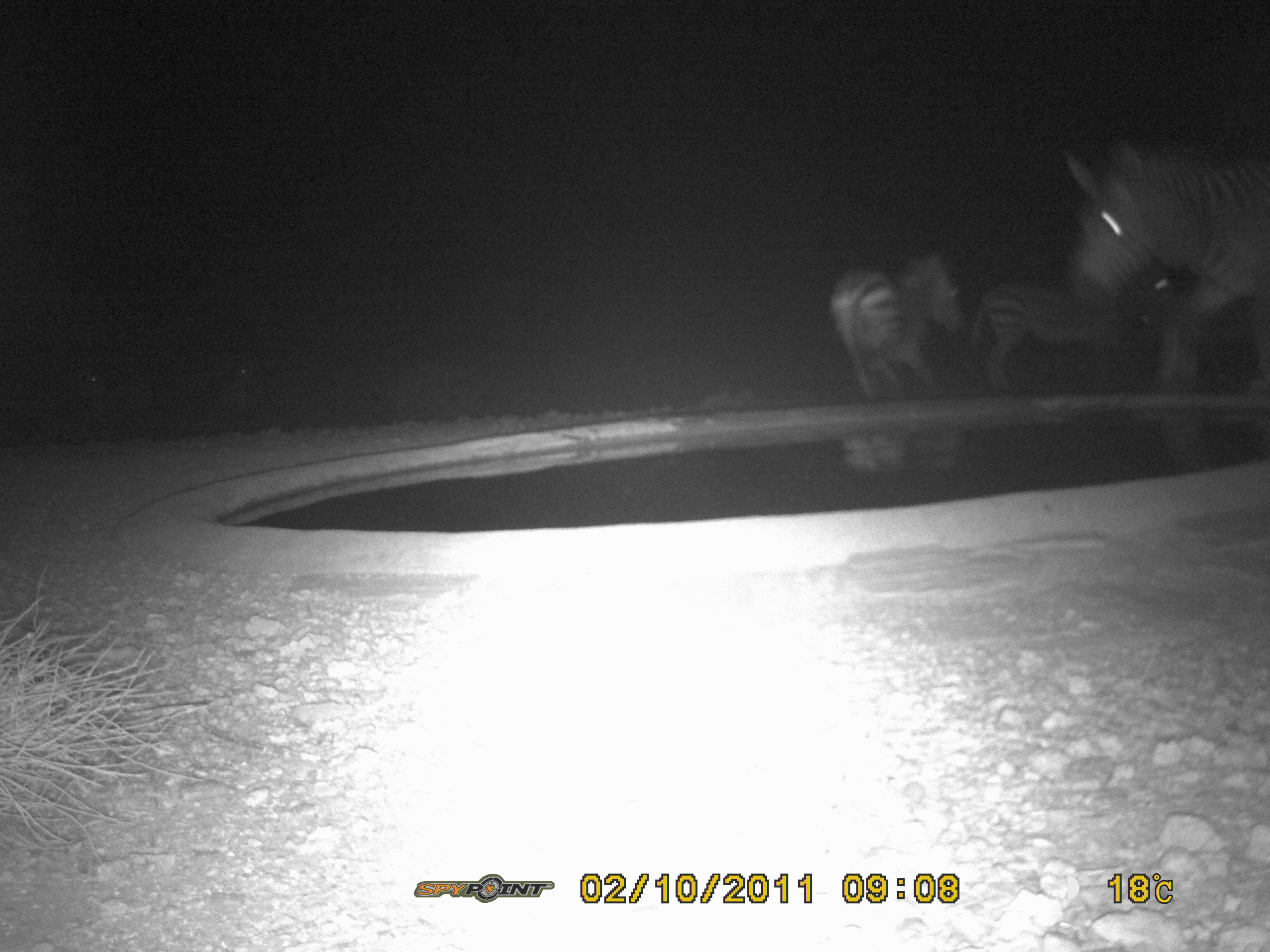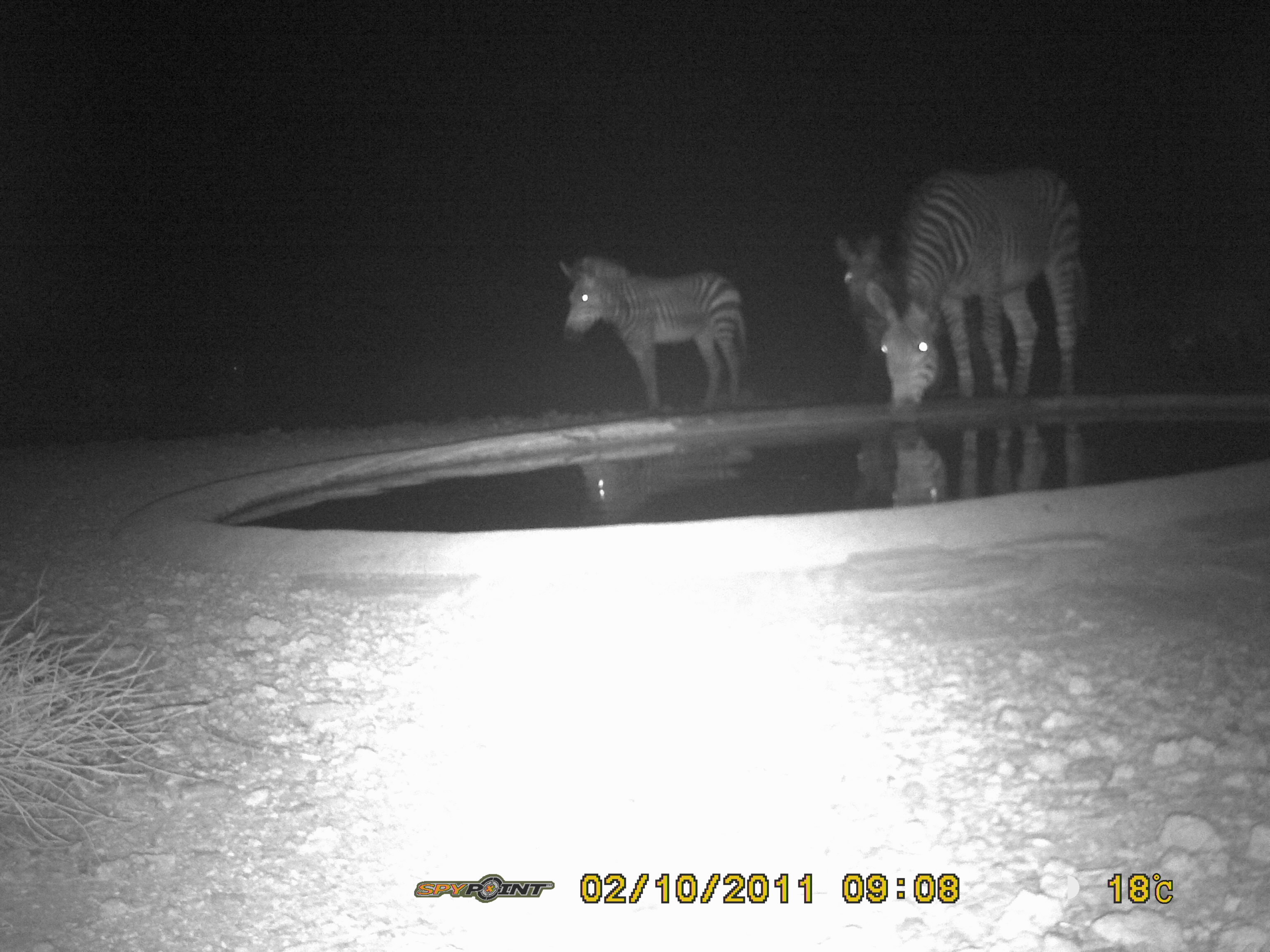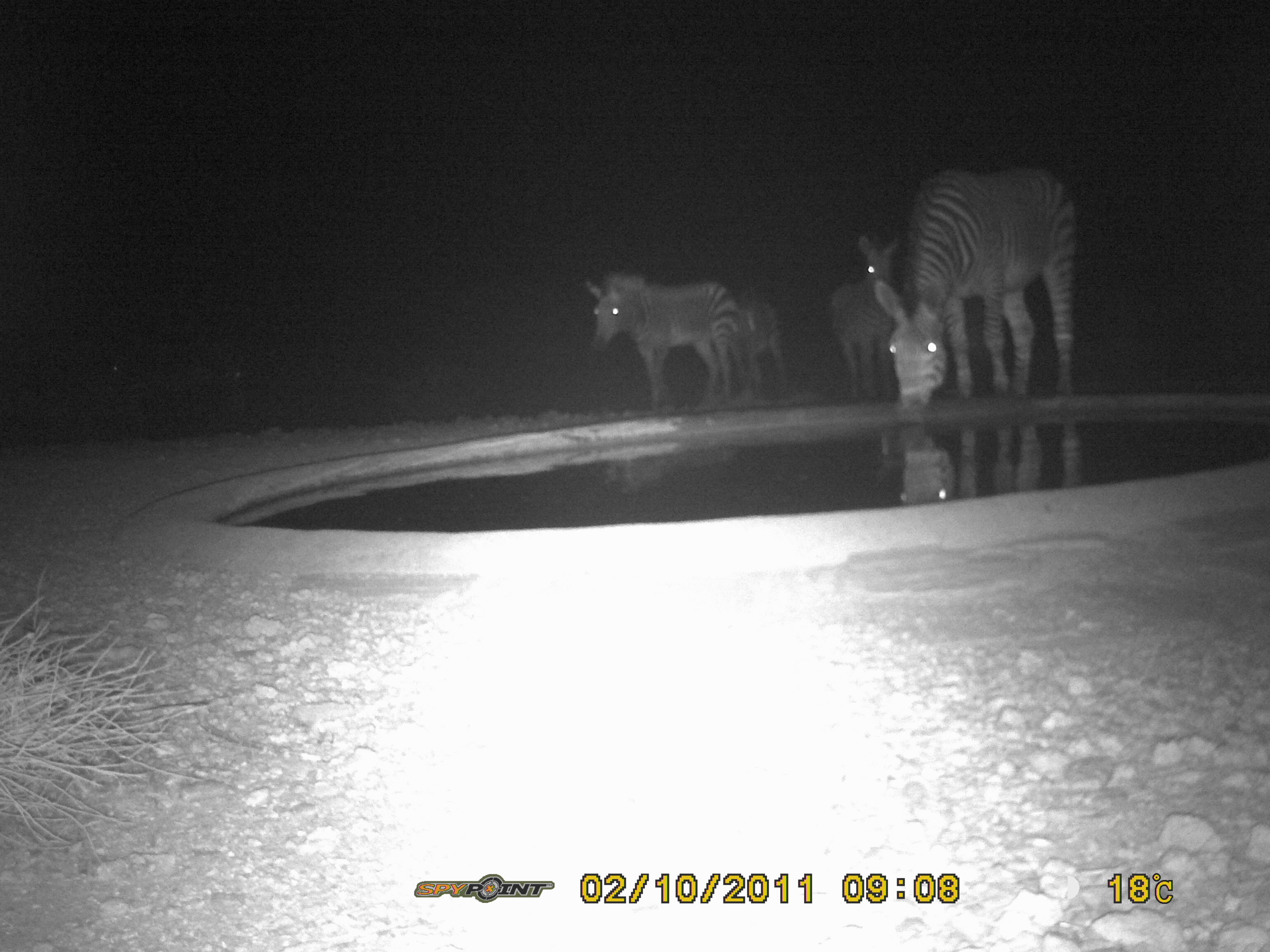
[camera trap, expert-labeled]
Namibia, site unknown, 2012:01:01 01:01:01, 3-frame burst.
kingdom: Animalia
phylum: Chordata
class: Mammalia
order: Perissodactyla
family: Equidae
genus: Equus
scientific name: Equus zebra hartmannae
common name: hartmann's mountain zebra